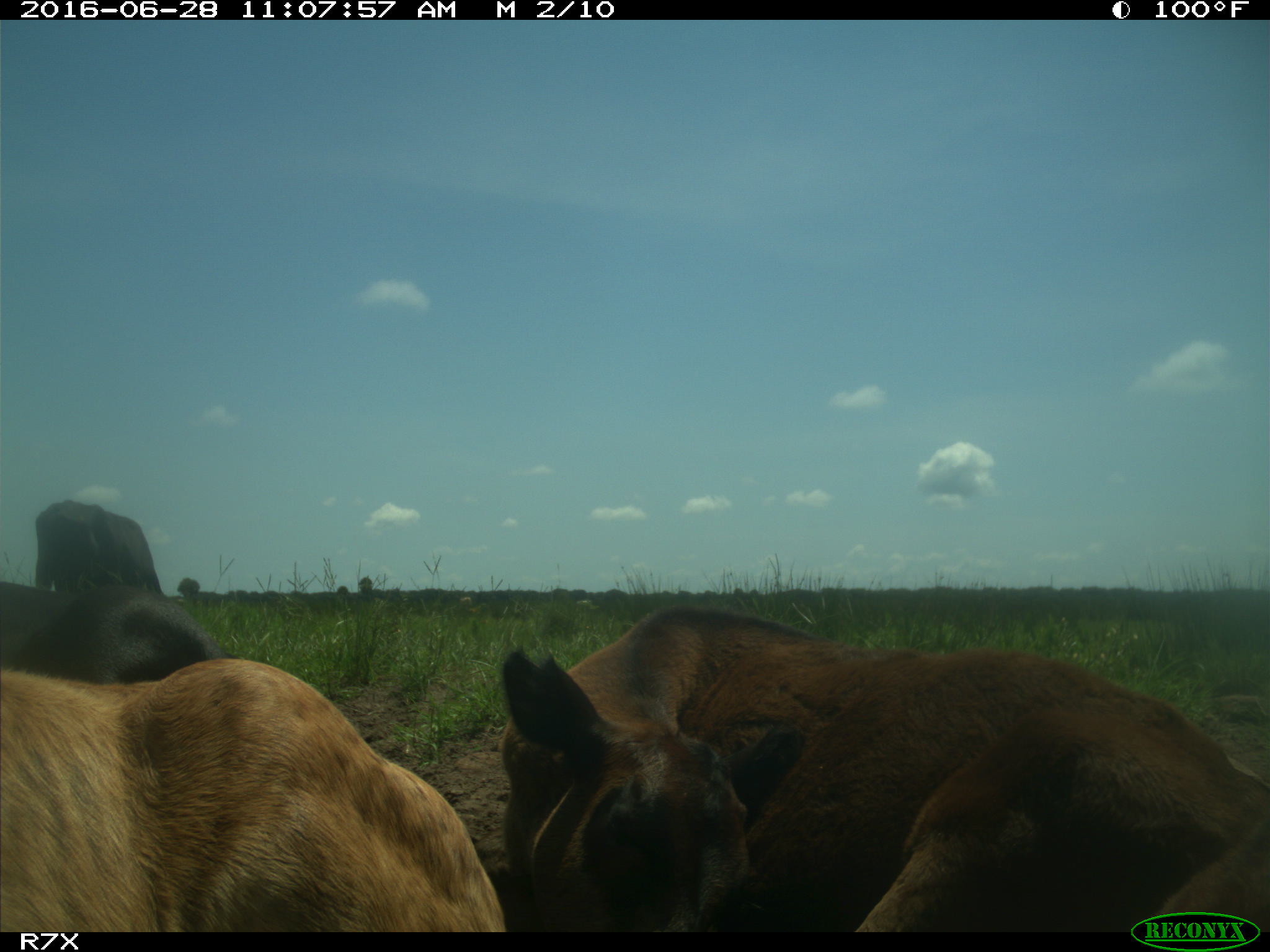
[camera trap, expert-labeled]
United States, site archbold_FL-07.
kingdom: Animalia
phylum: Chordata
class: Mammalia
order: Artiodactyla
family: Bovidae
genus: Bos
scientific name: Bos taurus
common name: domestic cow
Bos taurus (domestic cow).